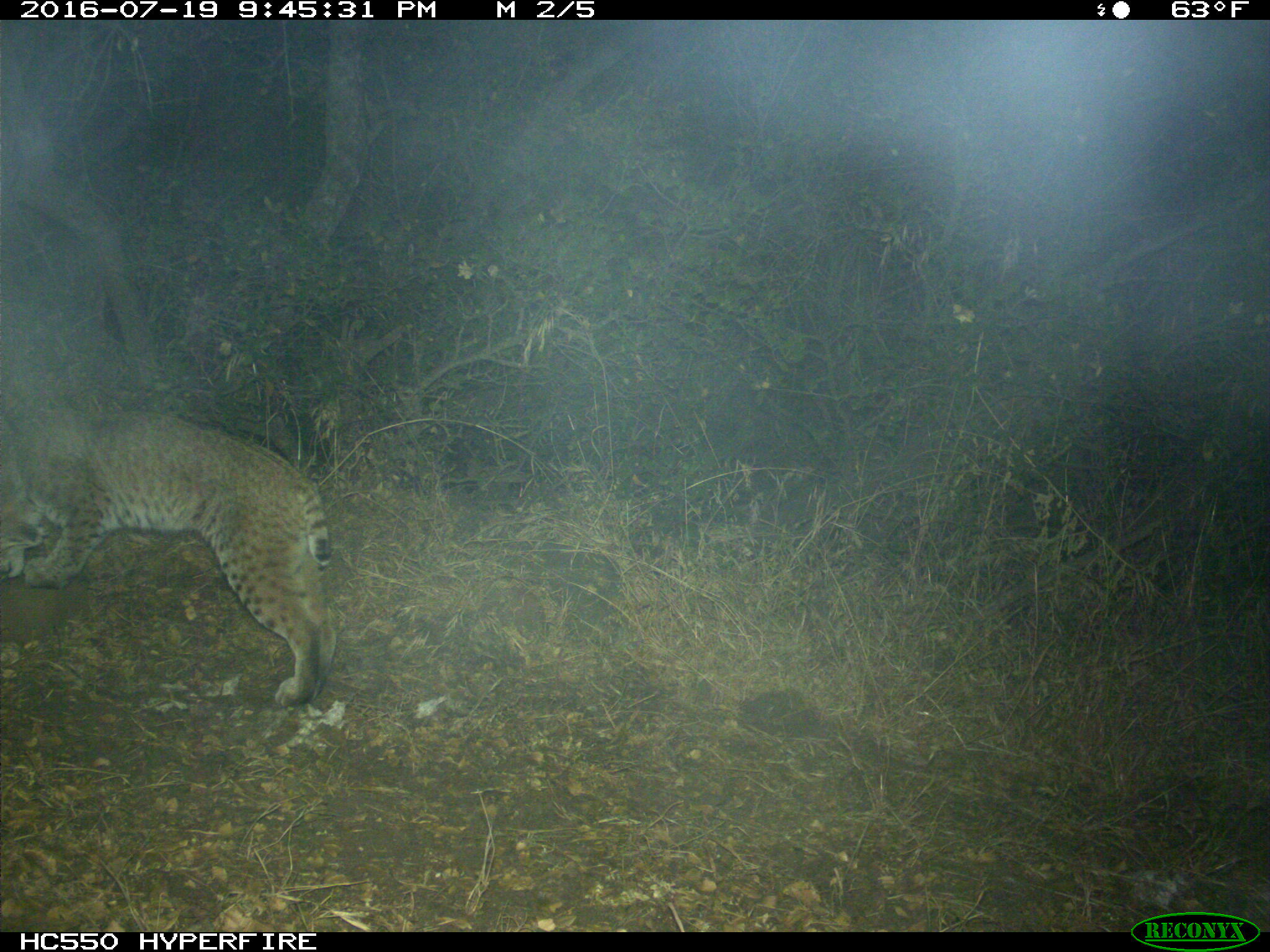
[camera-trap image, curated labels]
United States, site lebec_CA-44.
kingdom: Animalia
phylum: Chordata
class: Mammalia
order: Carnivora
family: Felidae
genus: Lynx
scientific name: Lynx rufus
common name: bobcat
Lynx rufus (bobcat).